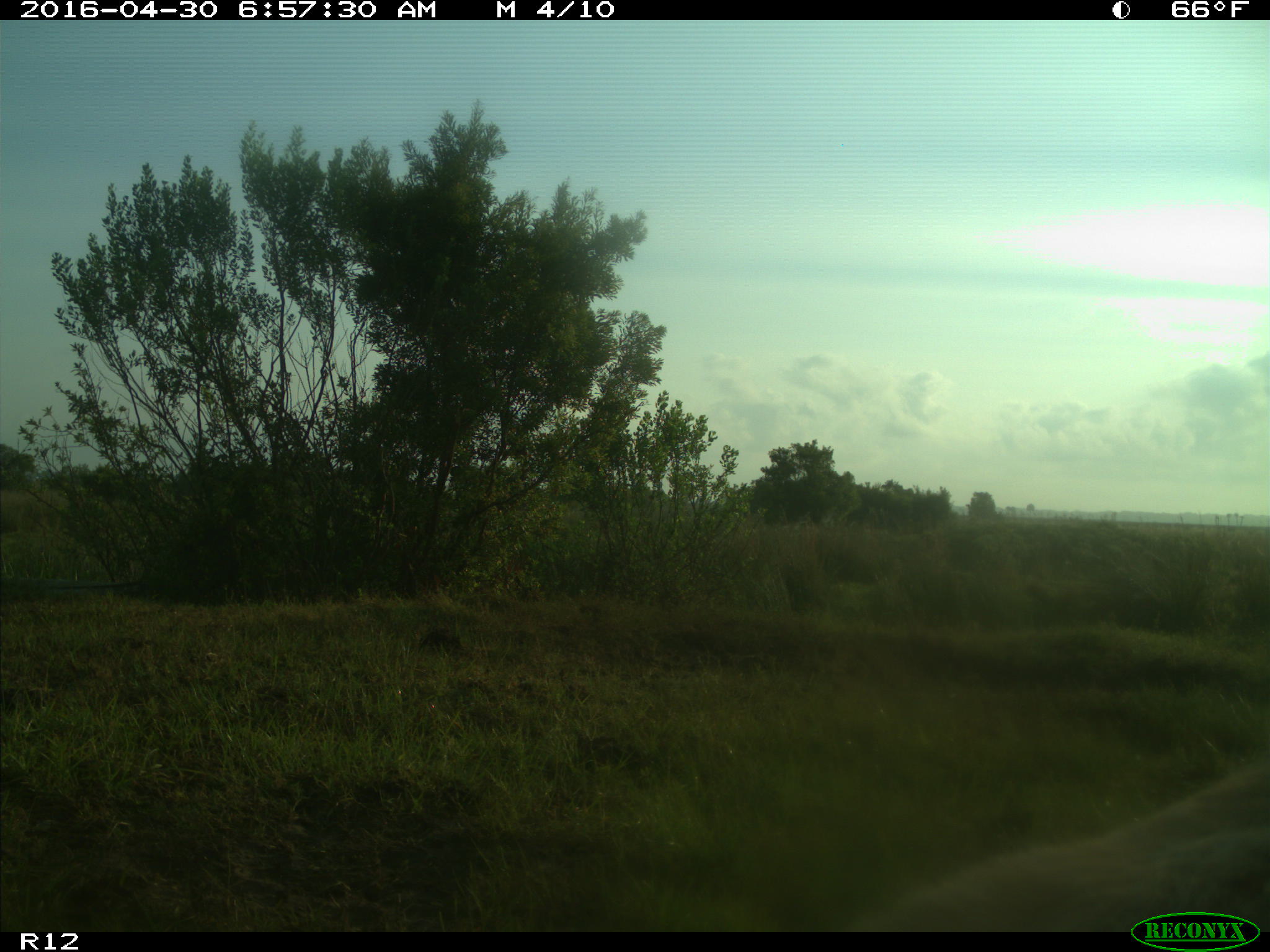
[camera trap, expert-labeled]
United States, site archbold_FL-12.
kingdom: Animalia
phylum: Chordata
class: Mammalia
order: Artiodactyla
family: Bovidae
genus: Bos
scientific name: Bos taurus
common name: domestic cow